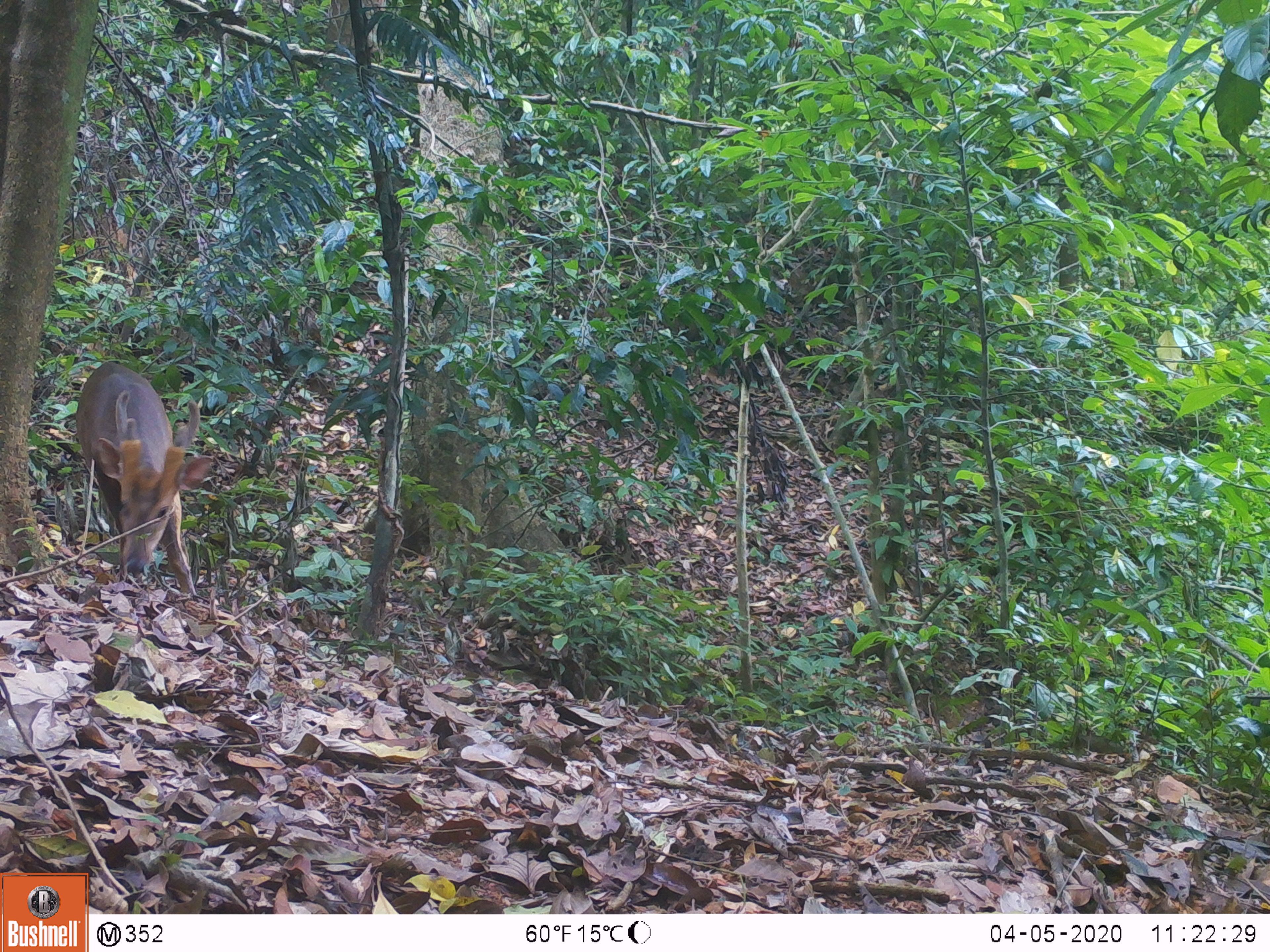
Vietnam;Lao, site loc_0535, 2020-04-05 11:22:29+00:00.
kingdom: Animalia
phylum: Chordata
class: Mammalia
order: Artiodactyla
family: Cervidae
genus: Muntiacus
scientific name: Muntiacus vuquangensis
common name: large-antlered muntjac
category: large antlered muntjac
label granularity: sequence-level